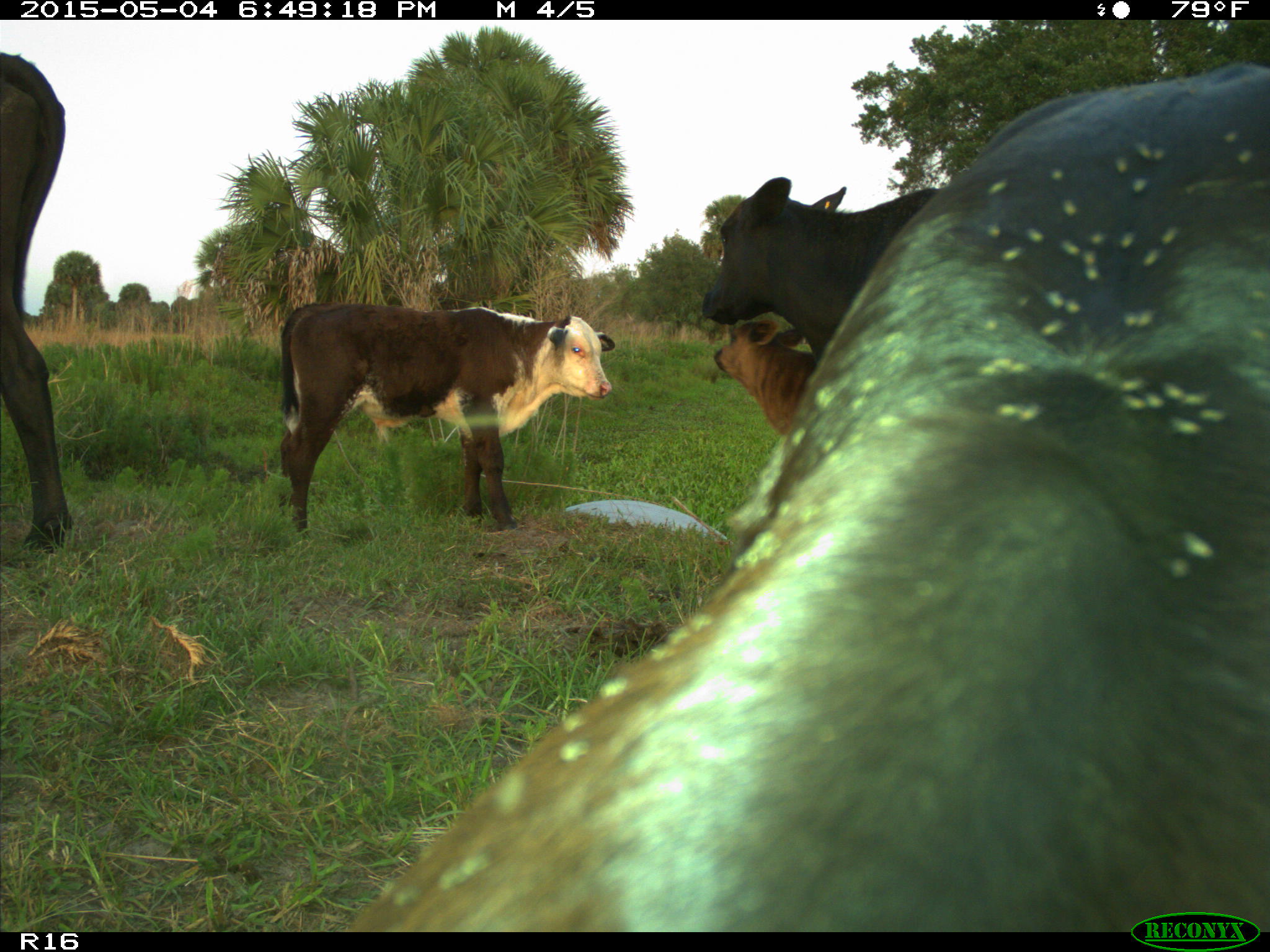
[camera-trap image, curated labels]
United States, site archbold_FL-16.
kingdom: Animalia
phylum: Chordata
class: Mammalia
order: Artiodactyla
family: Bovidae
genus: Bos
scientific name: Bos taurus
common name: domestic cow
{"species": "Bos taurus (domestic cow)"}